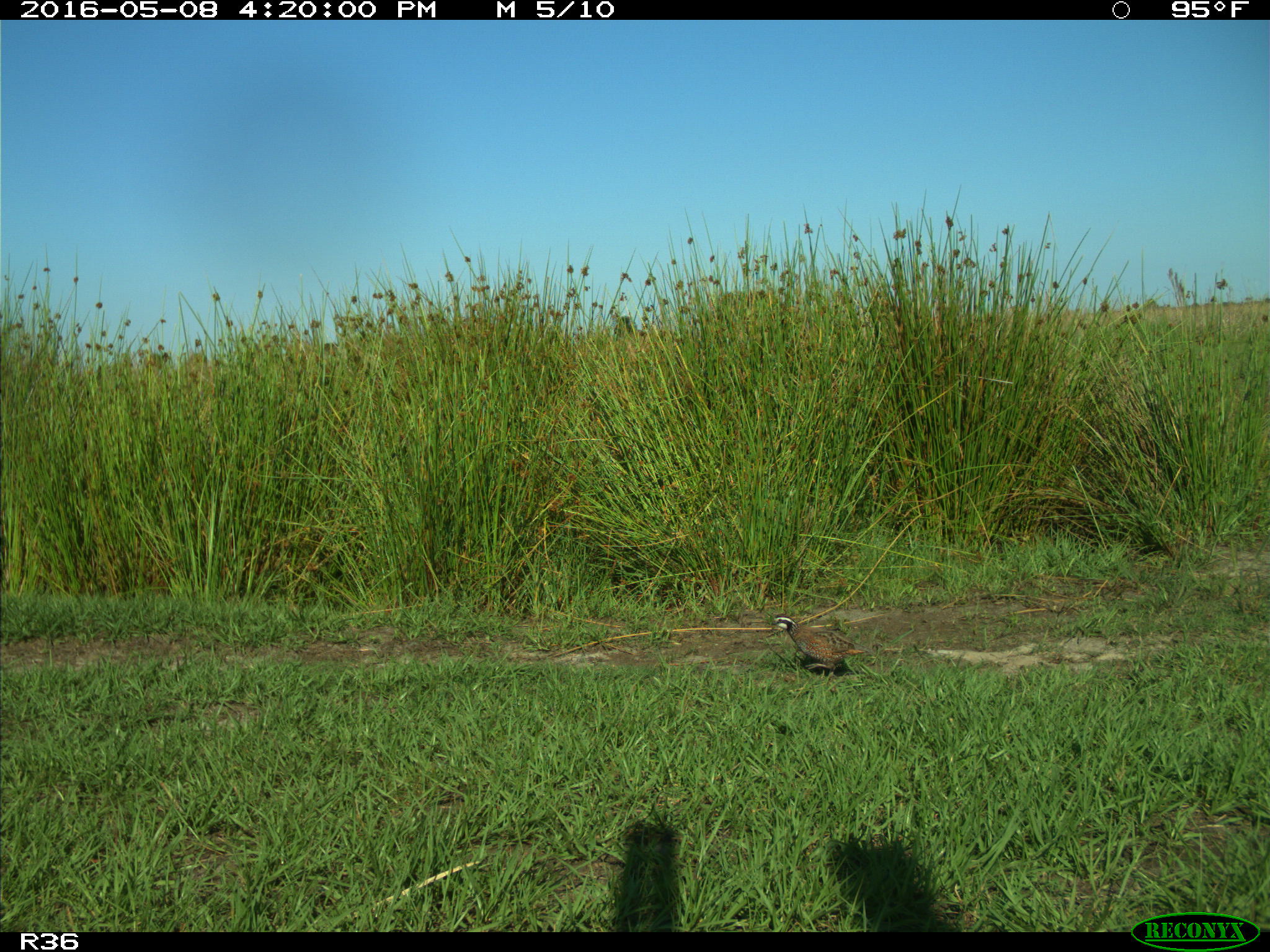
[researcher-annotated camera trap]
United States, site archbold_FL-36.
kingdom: Animalia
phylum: Chordata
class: Aves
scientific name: Aves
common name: birds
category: unidentified bird